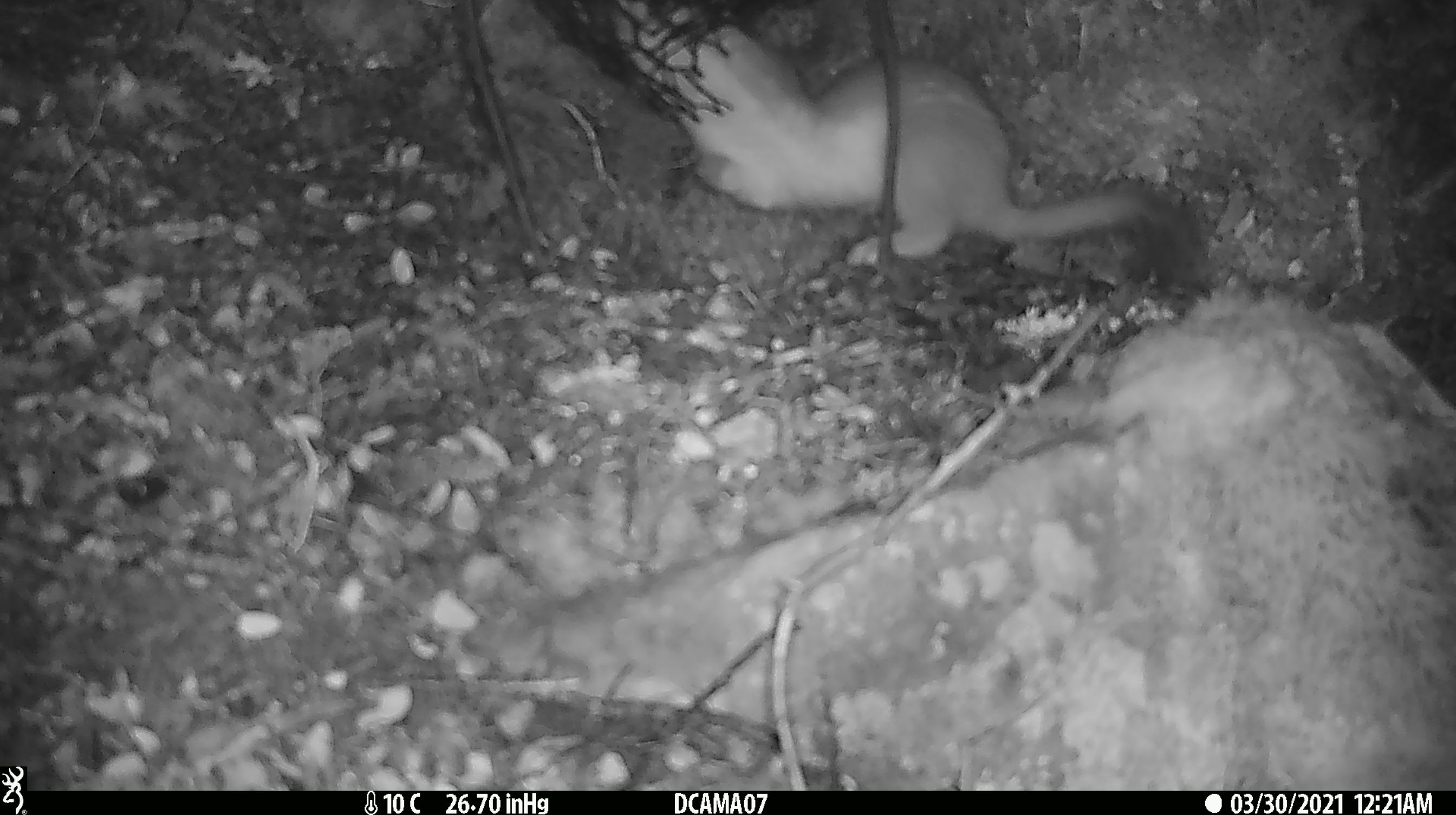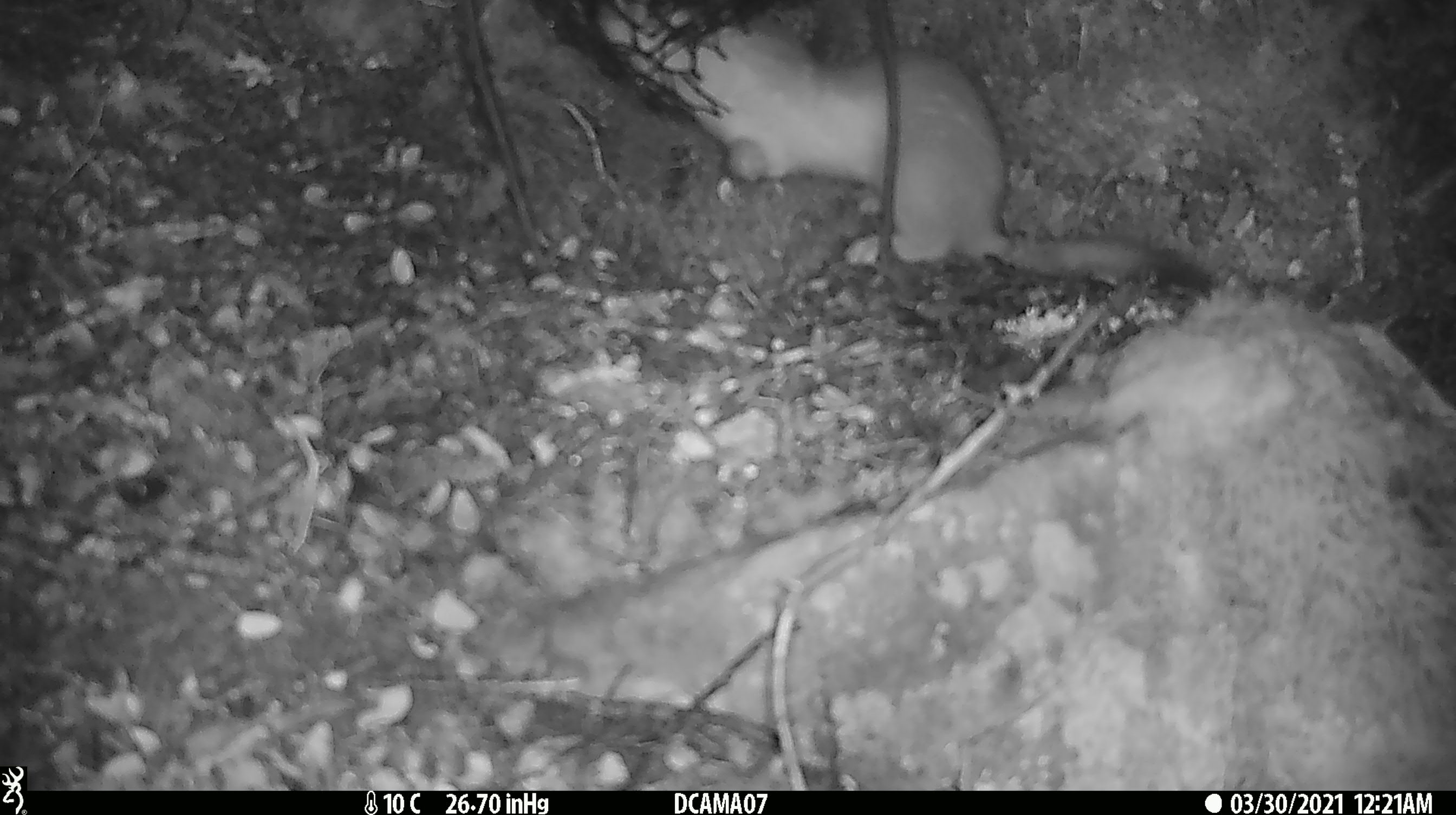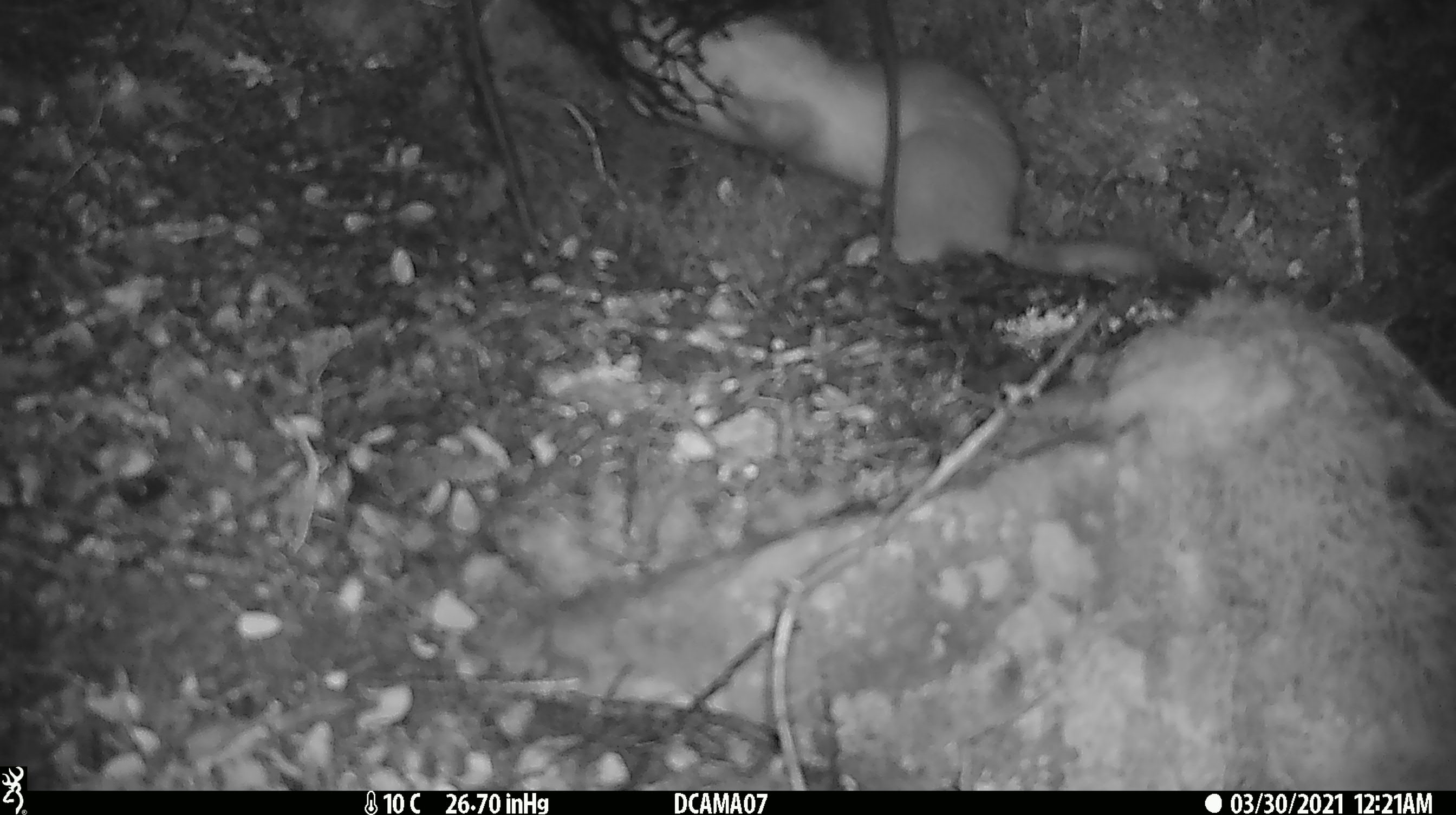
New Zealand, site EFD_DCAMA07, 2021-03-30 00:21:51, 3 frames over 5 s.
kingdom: Animalia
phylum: Chordata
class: Mammalia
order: Carnivora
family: Mustelidae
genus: Mustela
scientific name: Mustela erminea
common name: stoat